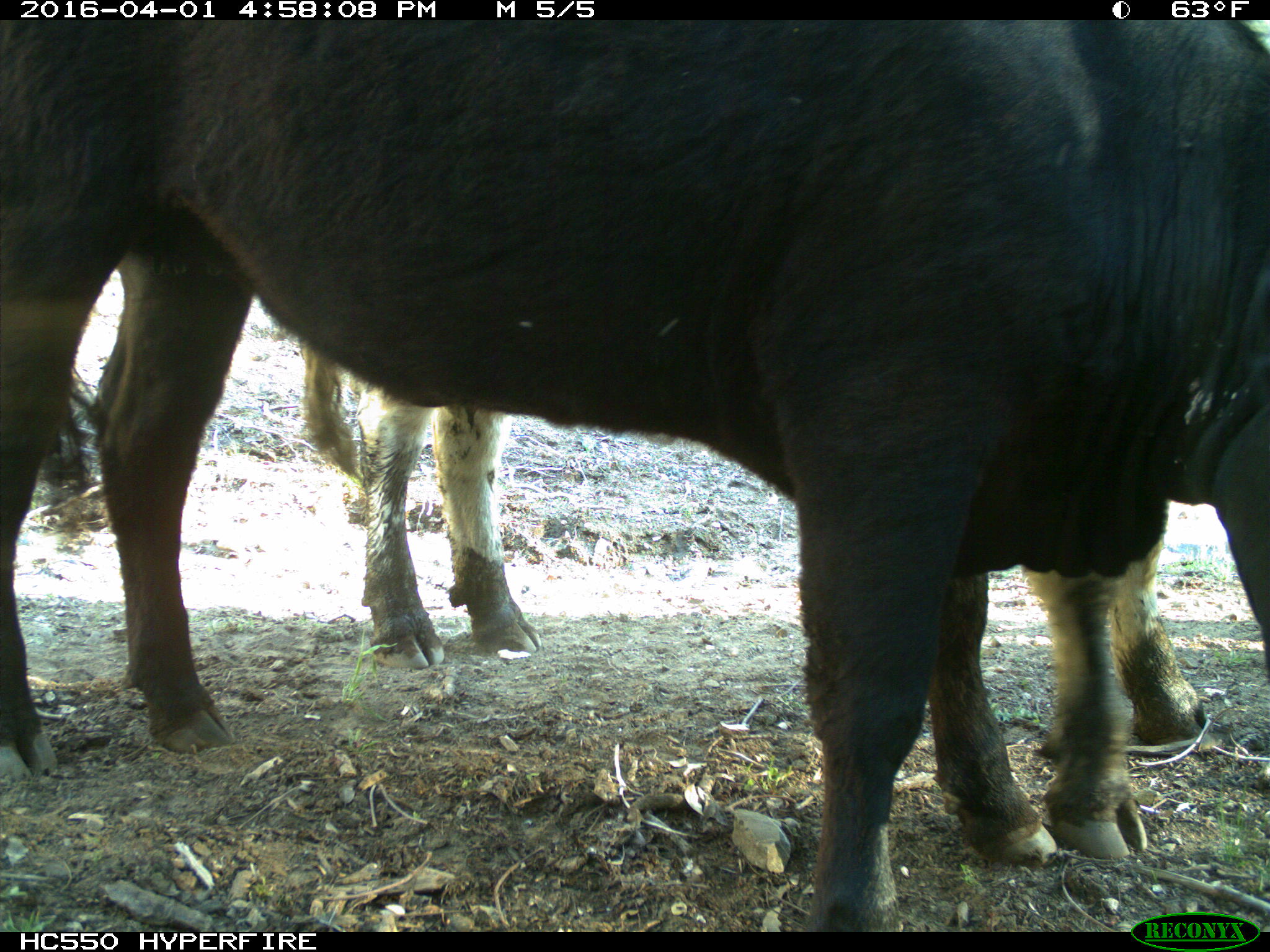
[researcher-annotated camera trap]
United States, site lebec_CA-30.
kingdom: Animalia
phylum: Chordata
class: Mammalia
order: Artiodactyla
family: Bovidae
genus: Bos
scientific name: Bos taurus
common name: domestic cow